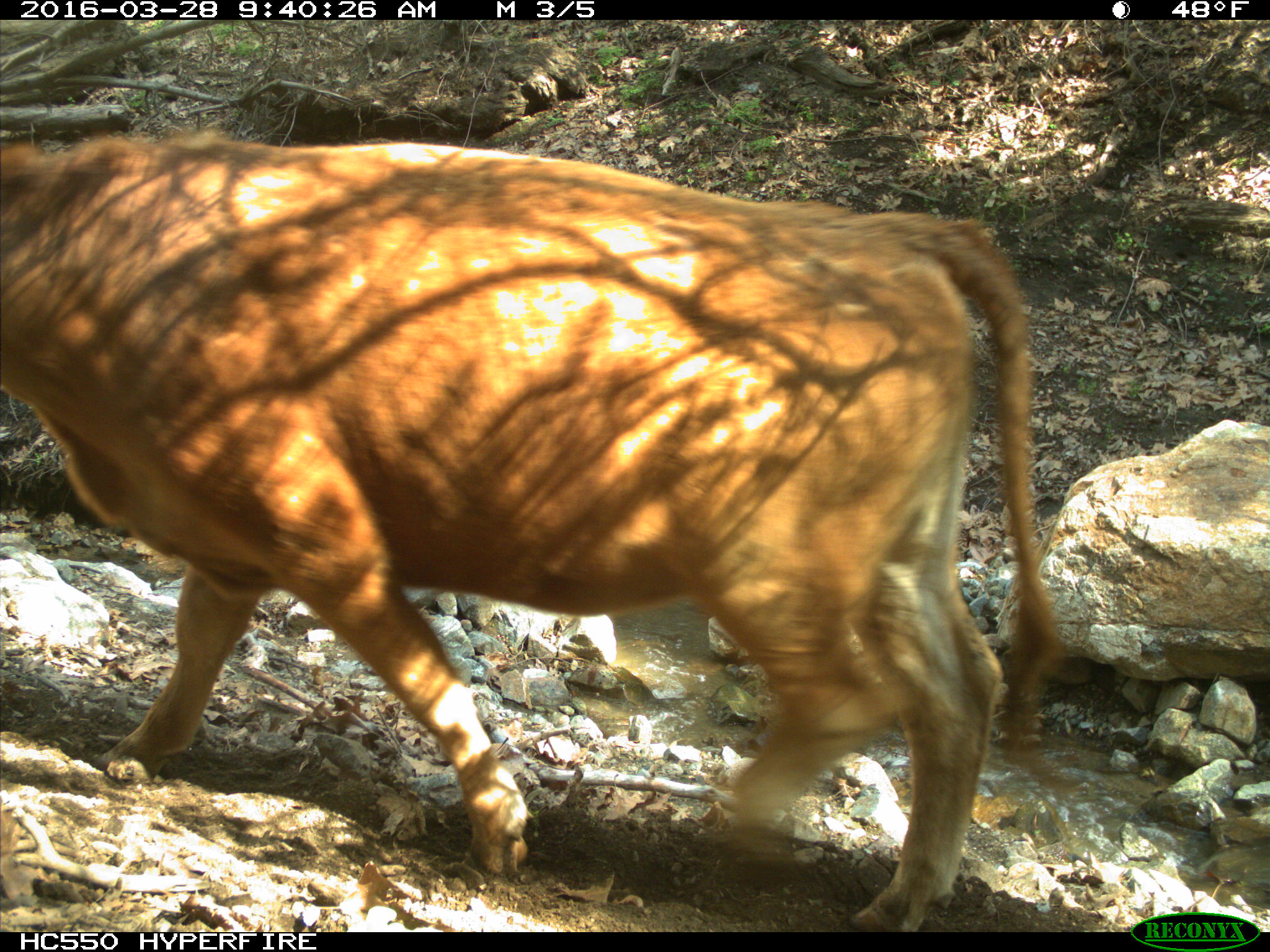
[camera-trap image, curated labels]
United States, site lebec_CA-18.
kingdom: Animalia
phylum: Chordata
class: Mammalia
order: Artiodactyla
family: Bovidae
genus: Bos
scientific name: Bos taurus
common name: domestic cow